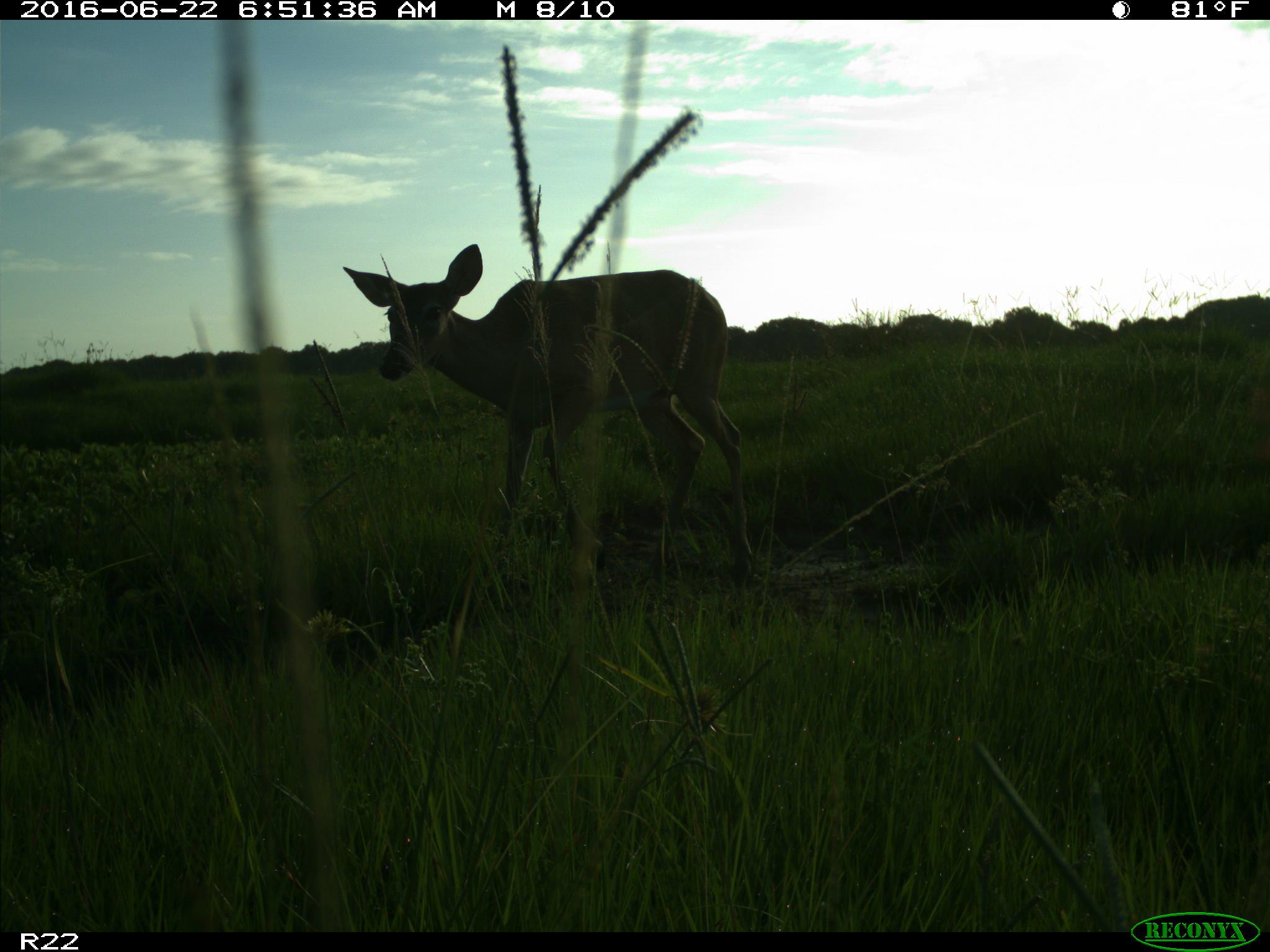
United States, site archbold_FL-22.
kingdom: Animalia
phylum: Chordata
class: Mammalia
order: Artiodactyla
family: Cervidae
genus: Odocoileus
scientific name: Odocoileus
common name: deer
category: unidentified deer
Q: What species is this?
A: Unidentified deer (deer) (Odocoileus).